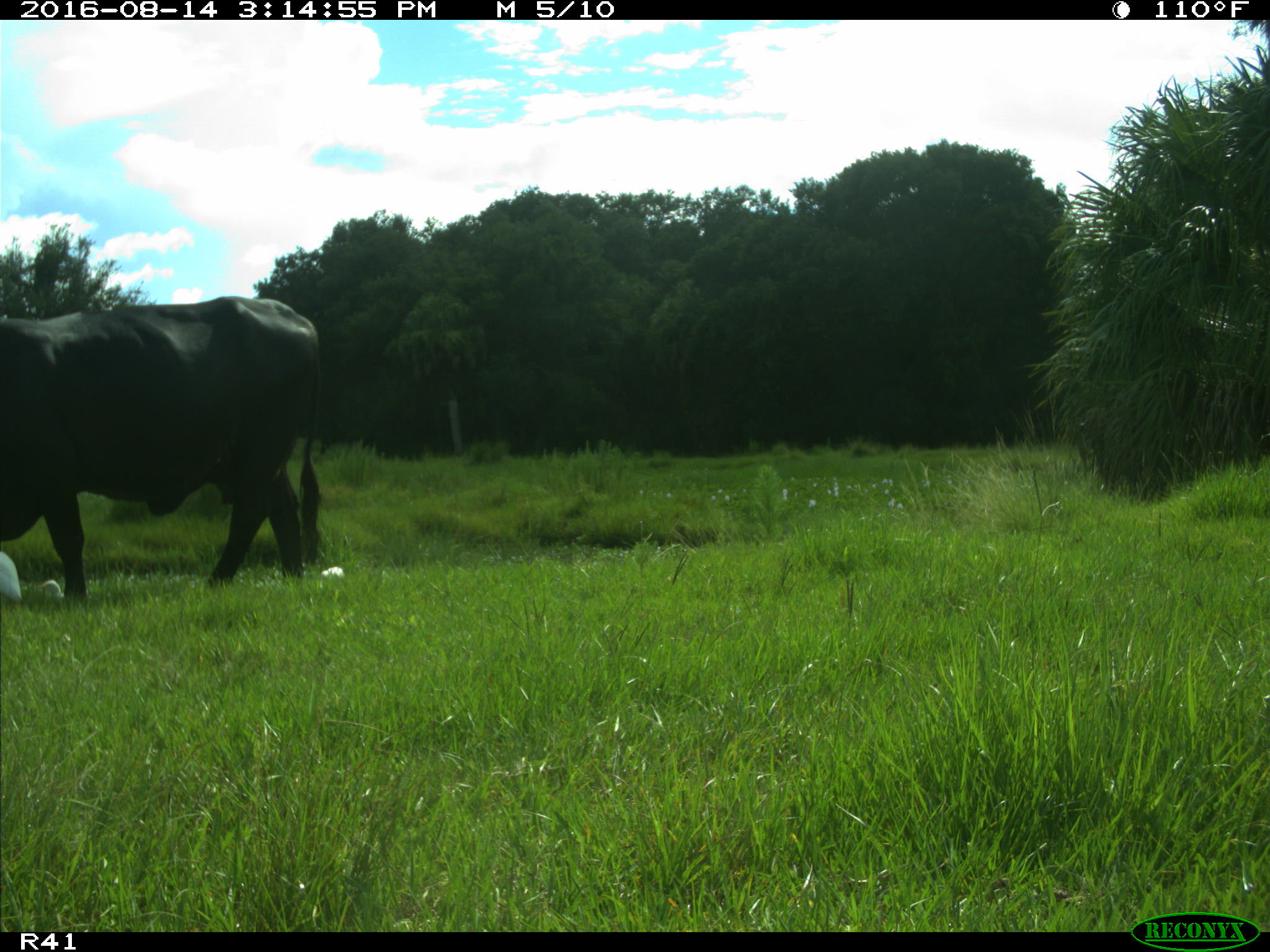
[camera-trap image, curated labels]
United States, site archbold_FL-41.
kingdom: Animalia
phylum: Chordata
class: Mammalia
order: Artiodactyla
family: Bovidae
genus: Bos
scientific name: Bos taurus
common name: domestic cow